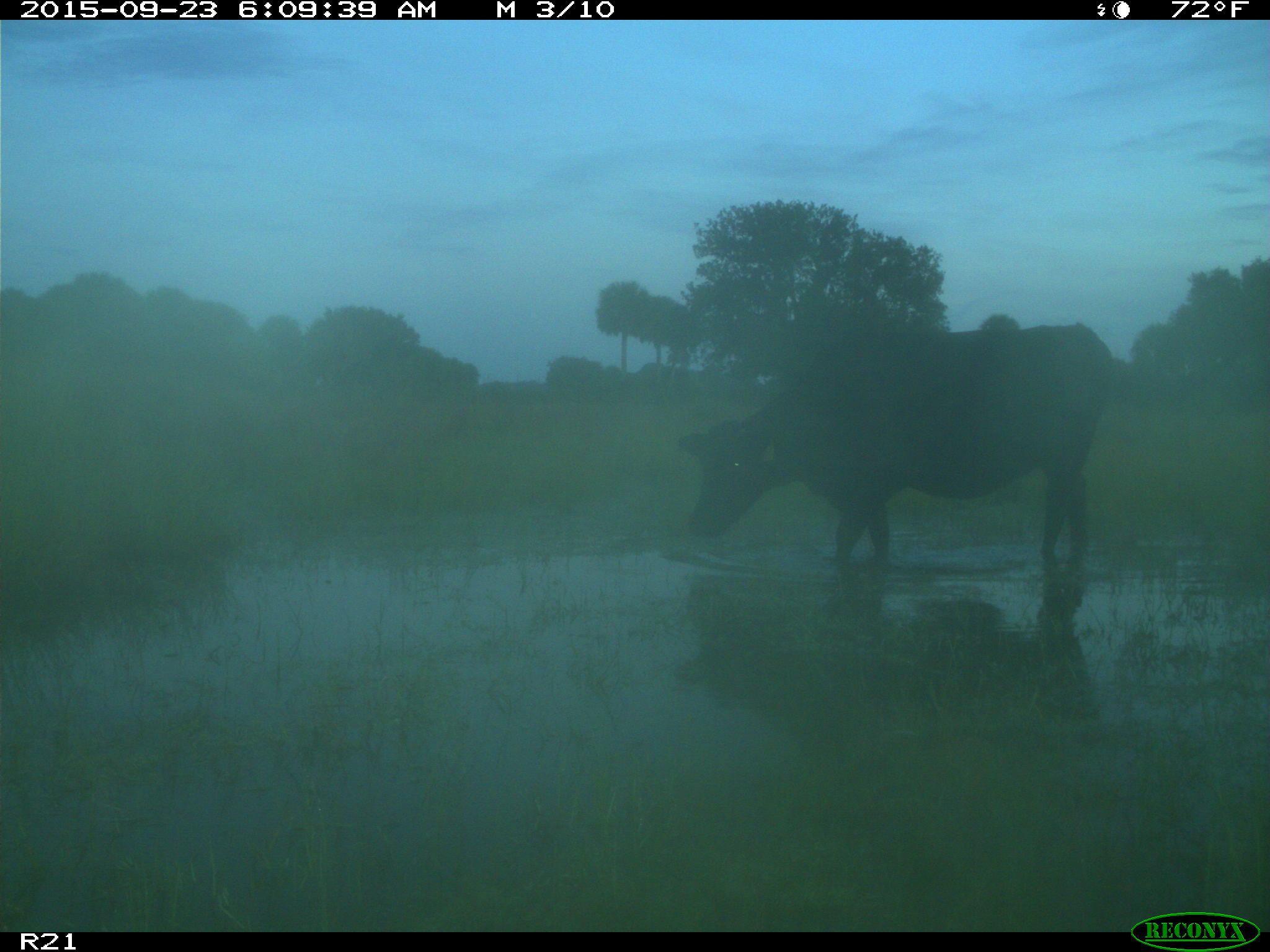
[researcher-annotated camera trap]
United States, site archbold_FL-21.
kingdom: Animalia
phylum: Chordata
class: Mammalia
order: Artiodactyla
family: Bovidae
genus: Bos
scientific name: Bos taurus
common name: domestic cow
Bos taurus (domestic cow).